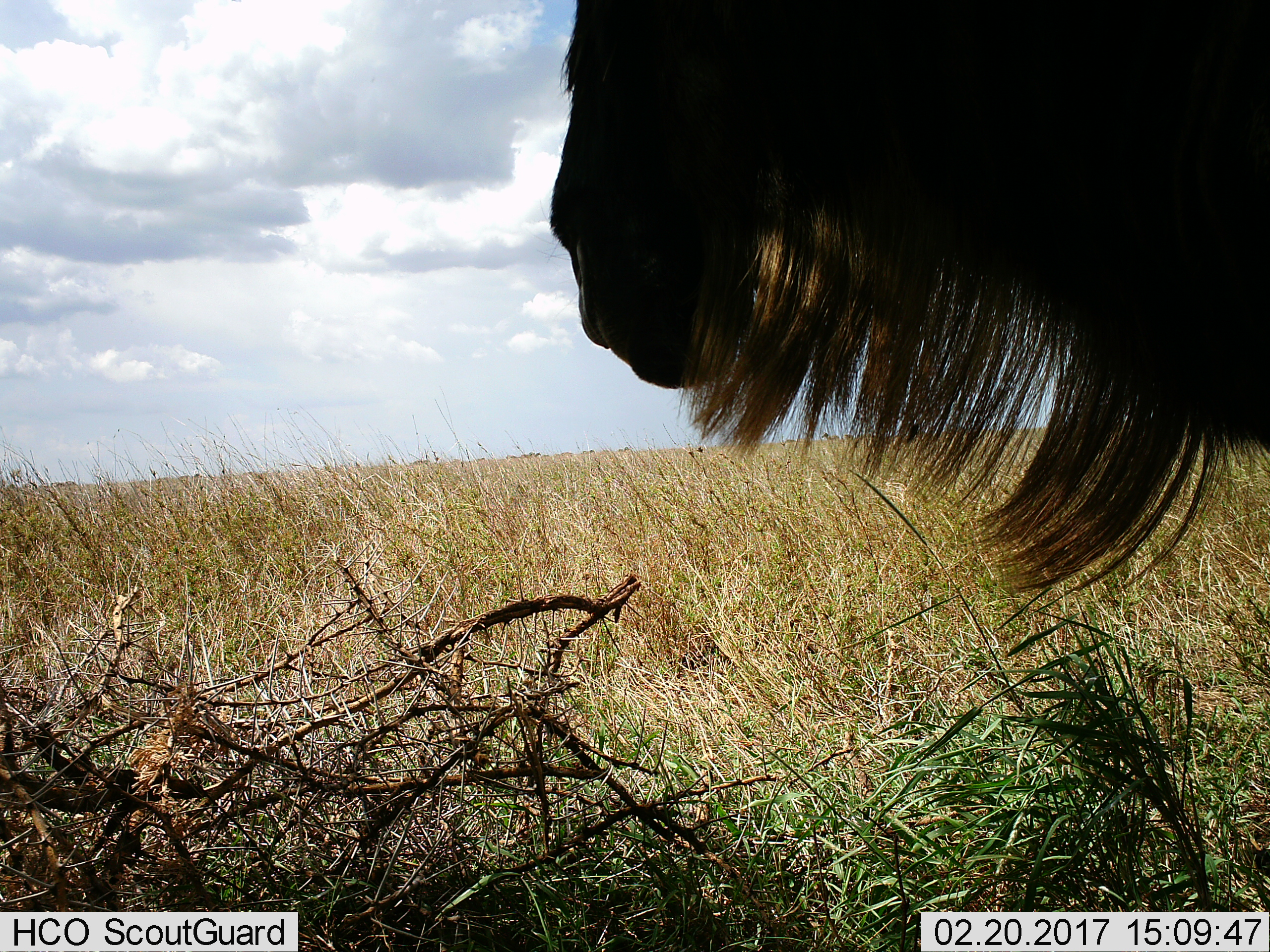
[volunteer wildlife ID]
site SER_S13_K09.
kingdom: Animalia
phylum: Chordata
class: Mammalia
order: Artiodactyla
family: Bovidae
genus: Connochaetes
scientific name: Connochaetes taurinus taurinus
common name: blue wildebeest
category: wildebeestblue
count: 1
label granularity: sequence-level